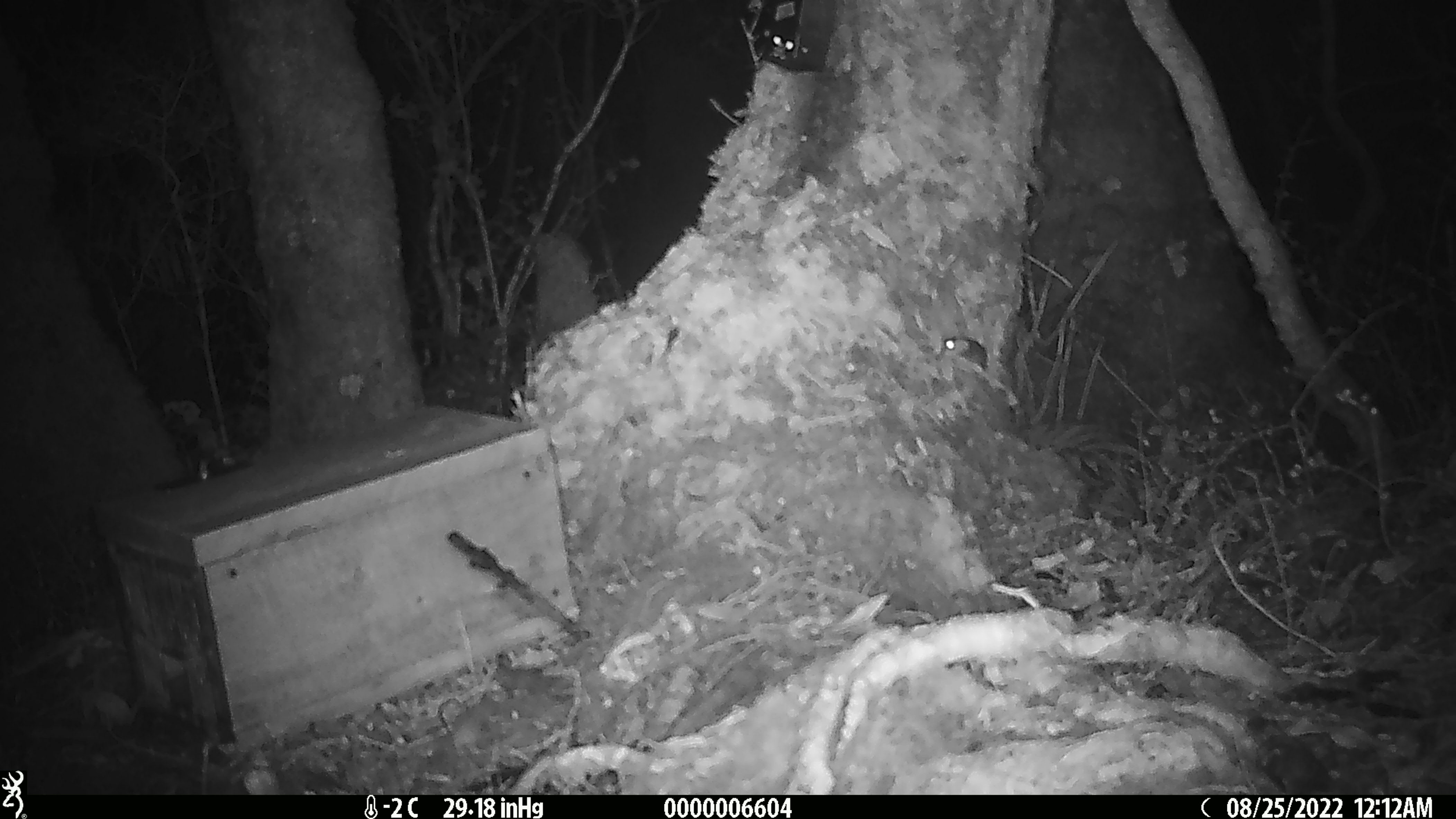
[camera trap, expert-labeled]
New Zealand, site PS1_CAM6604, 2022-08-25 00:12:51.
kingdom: Animalia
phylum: Chordata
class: Mammalia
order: Rodentia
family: Muridae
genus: Mus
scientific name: Mus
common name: mouse